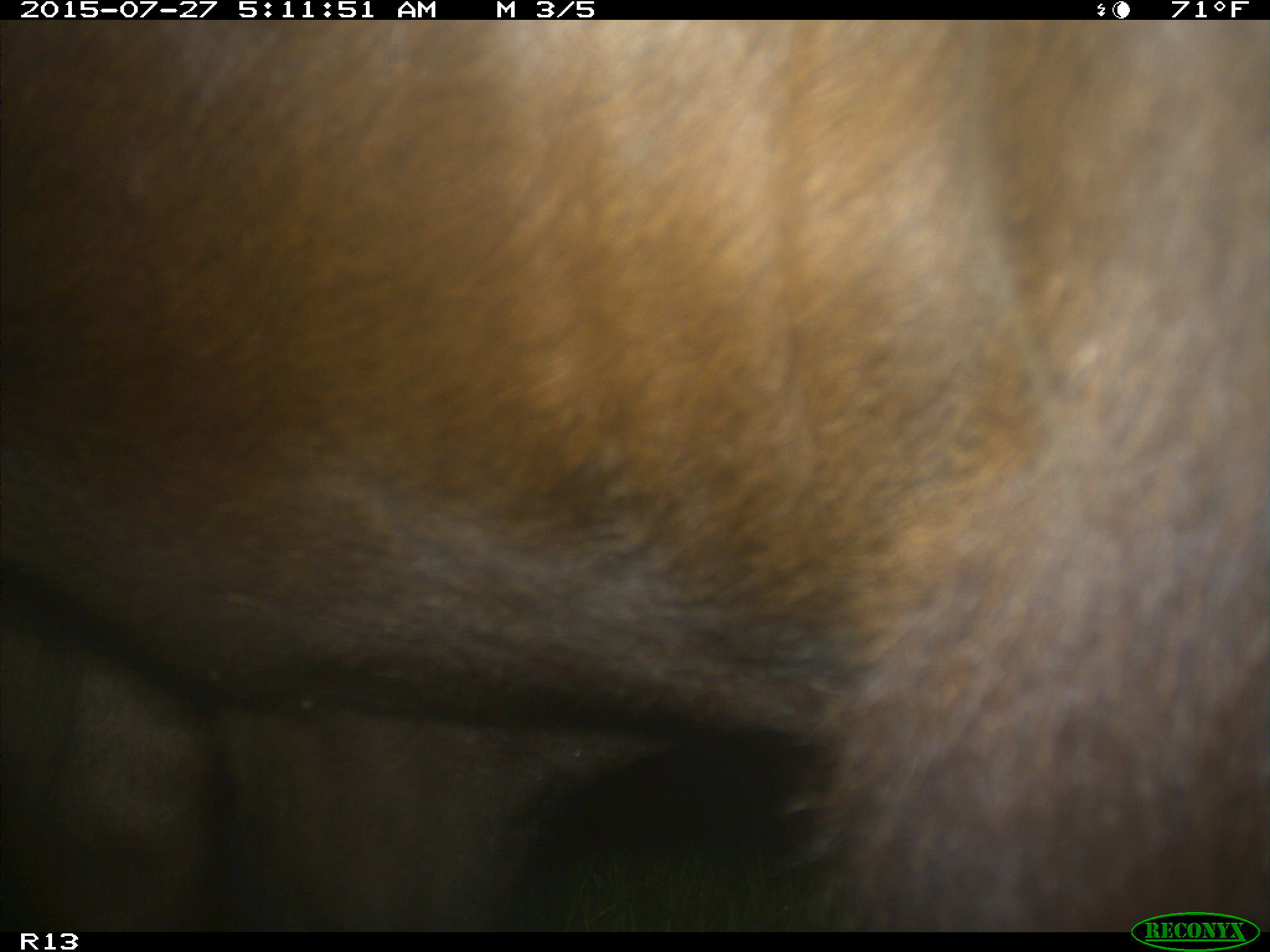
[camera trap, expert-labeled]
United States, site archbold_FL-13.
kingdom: Animalia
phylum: Chordata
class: Mammalia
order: Artiodactyla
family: Bovidae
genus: Bos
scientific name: Bos taurus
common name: domestic cow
Bos taurus (domestic cow).